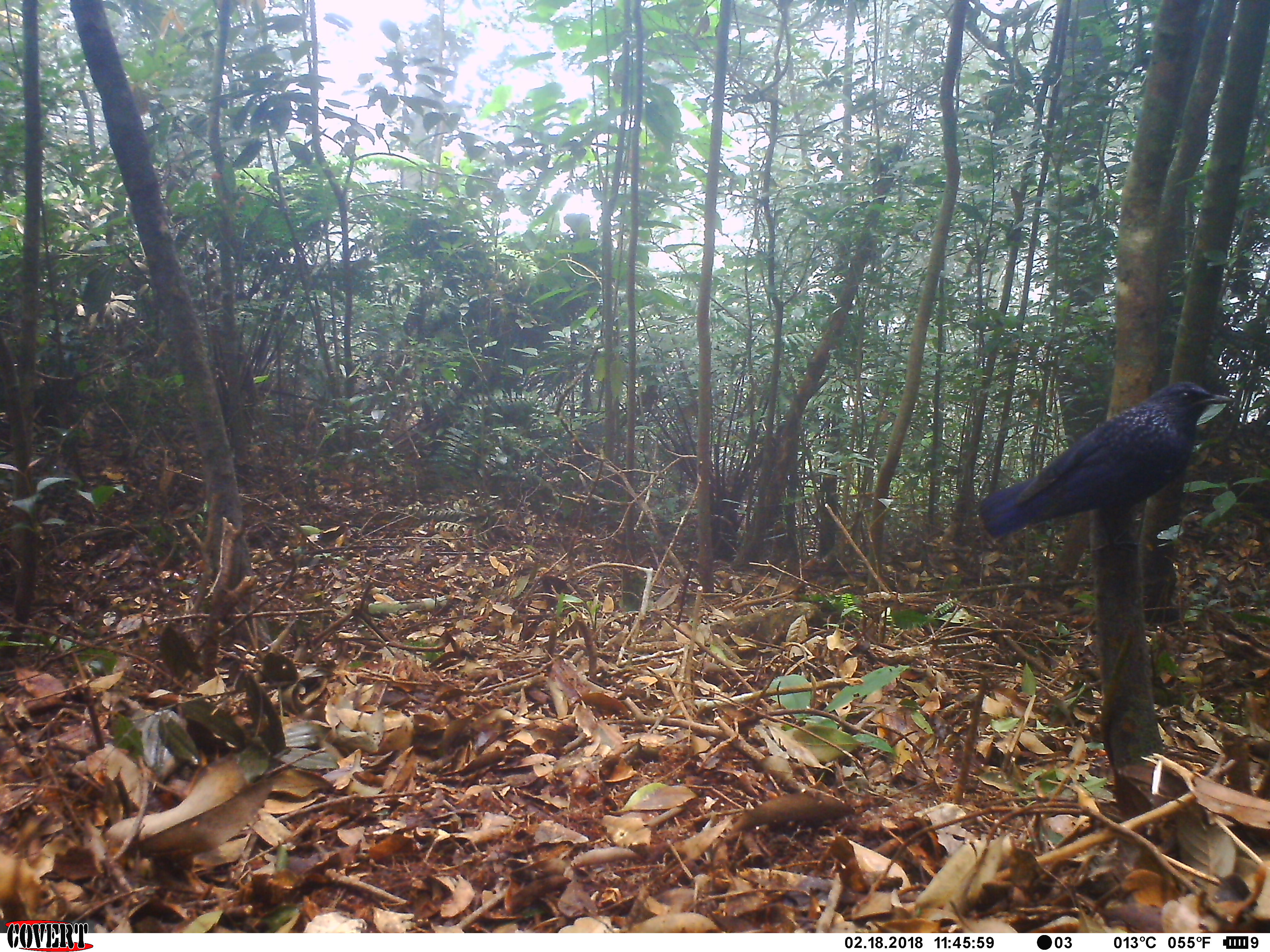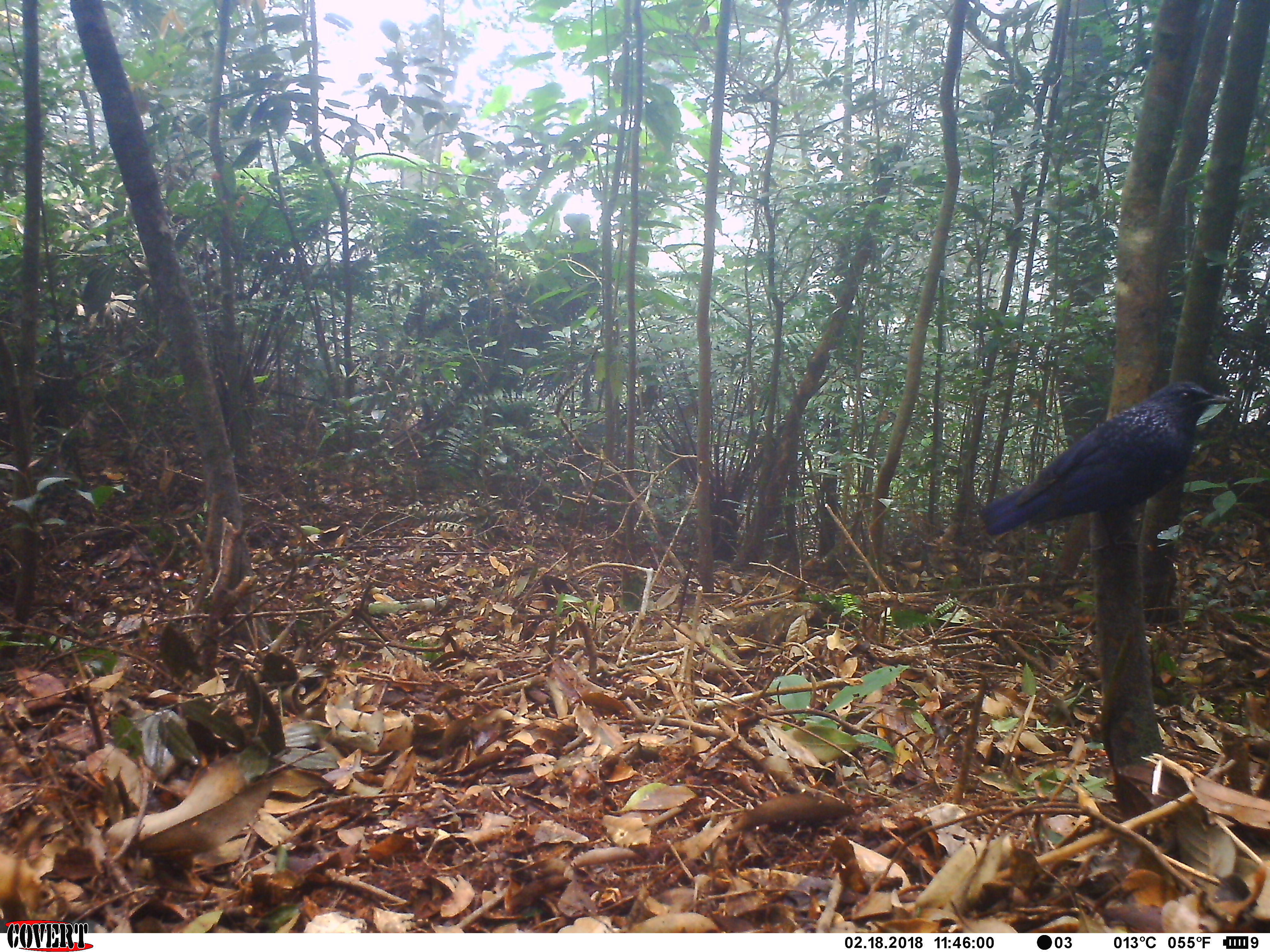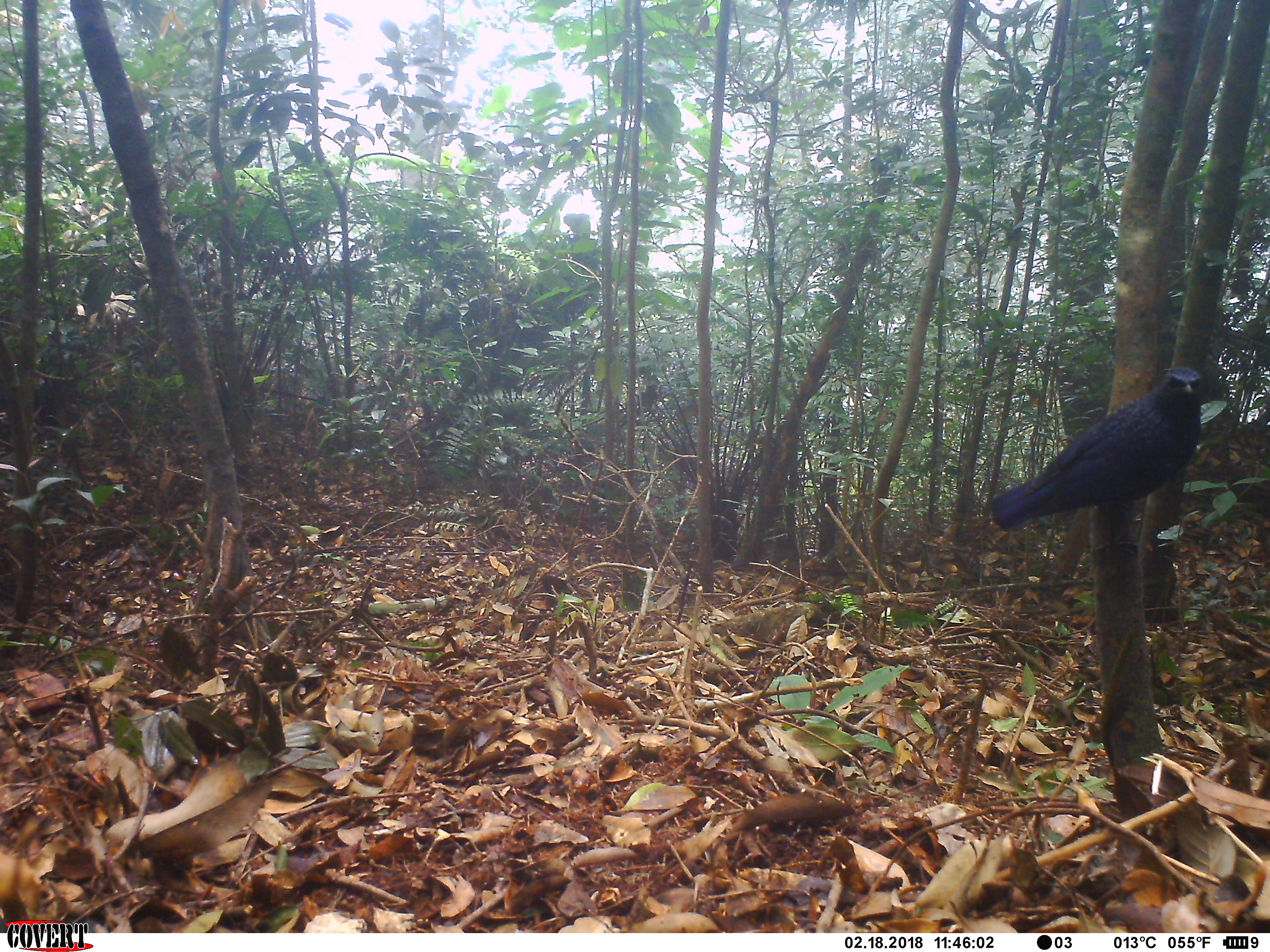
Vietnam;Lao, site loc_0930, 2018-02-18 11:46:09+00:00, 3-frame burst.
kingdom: Animalia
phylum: Chordata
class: Aves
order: Passeriformes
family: Muscicapidae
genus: Myophonus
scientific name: Myophonus caeruleus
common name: blue whistling thrush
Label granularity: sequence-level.